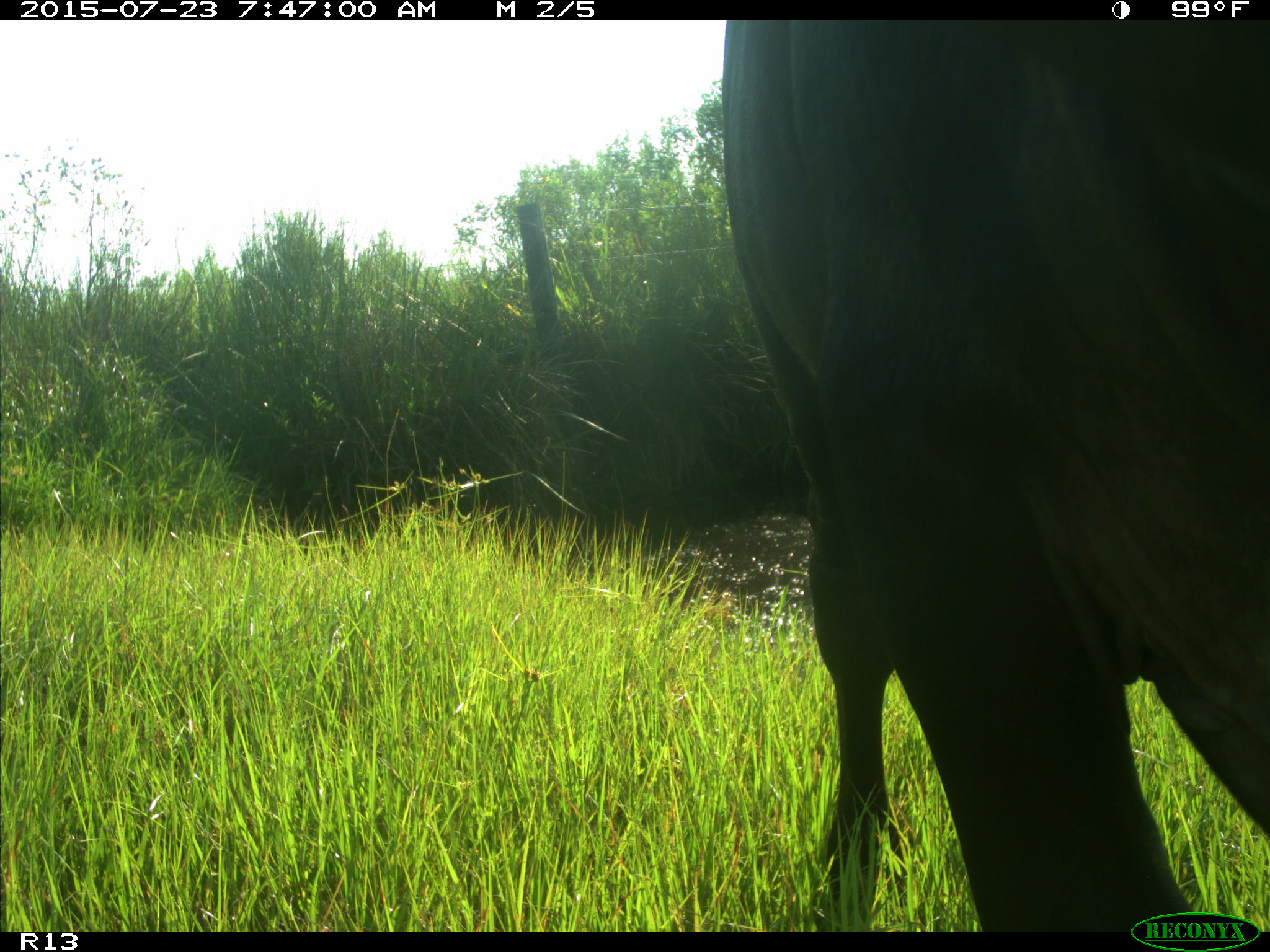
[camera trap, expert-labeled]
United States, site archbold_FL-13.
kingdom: Animalia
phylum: Chordata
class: Mammalia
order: Artiodactyla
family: Bovidae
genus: Bos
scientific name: Bos taurus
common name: domestic cow